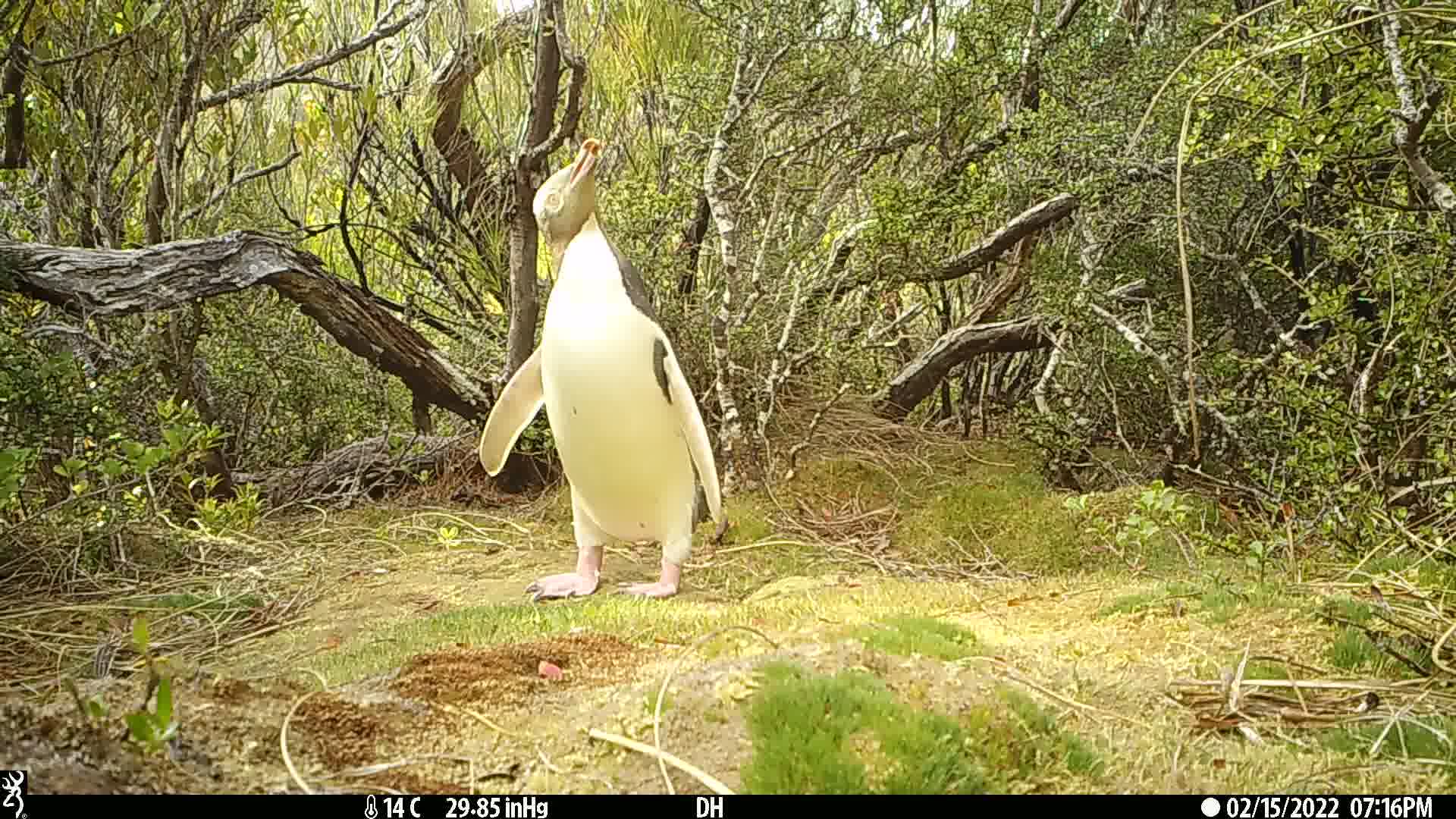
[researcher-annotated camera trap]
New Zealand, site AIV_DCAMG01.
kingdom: Animalia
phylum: Chordata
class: Aves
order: Sphenisciformes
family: Spheniscidae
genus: Megadyptes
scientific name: Megadyptes antipodes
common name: yellow-eyed penguin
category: yellow eyed penguin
Yellow eyed penguin (yellow-eyed penguin) (Megadyptes antipodes).